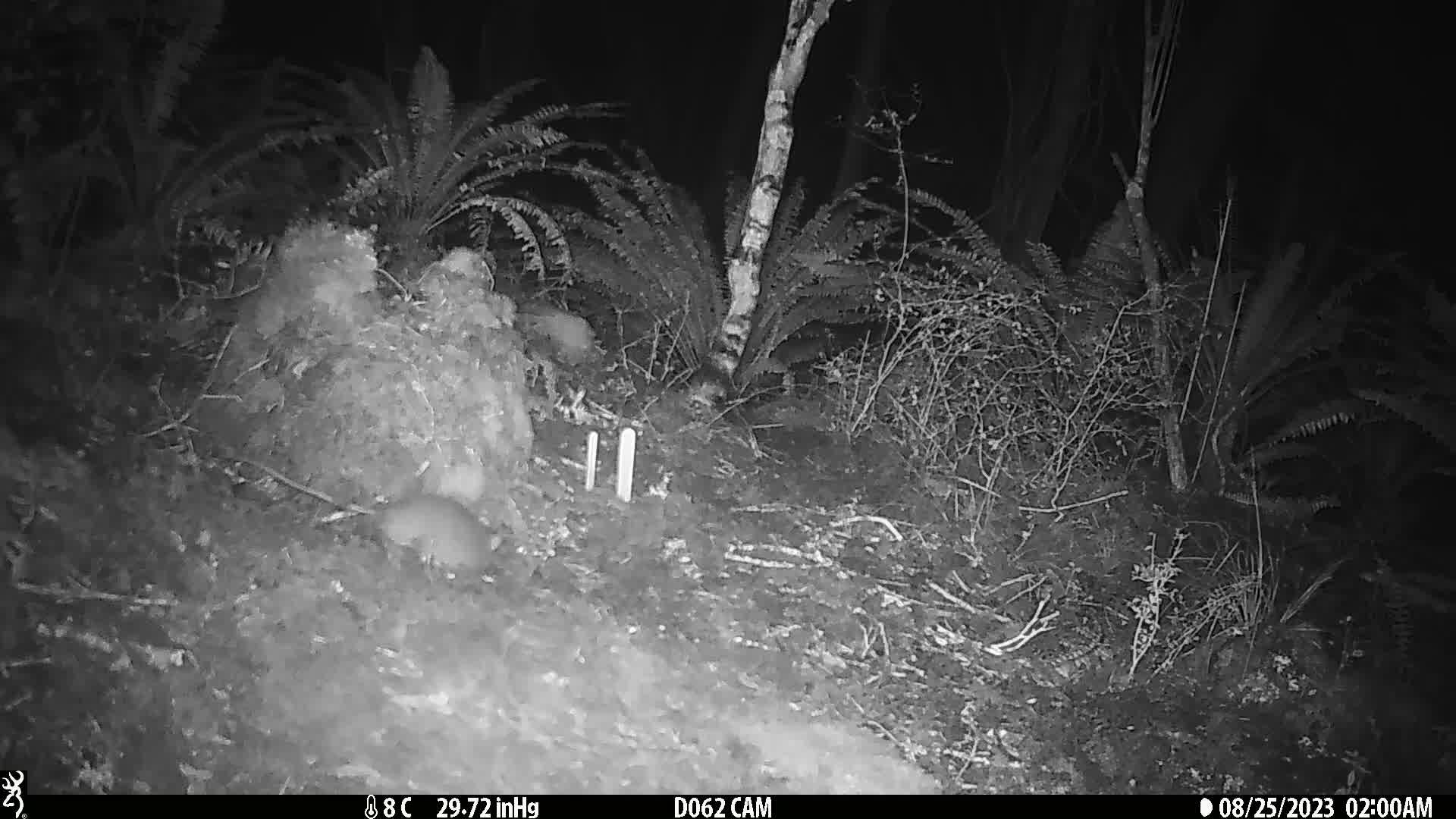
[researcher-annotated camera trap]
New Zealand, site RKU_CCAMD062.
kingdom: Animalia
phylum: Chordata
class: Mammalia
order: Rodentia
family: Muridae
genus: Rattus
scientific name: Rattus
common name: rat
Rat (Rattus).